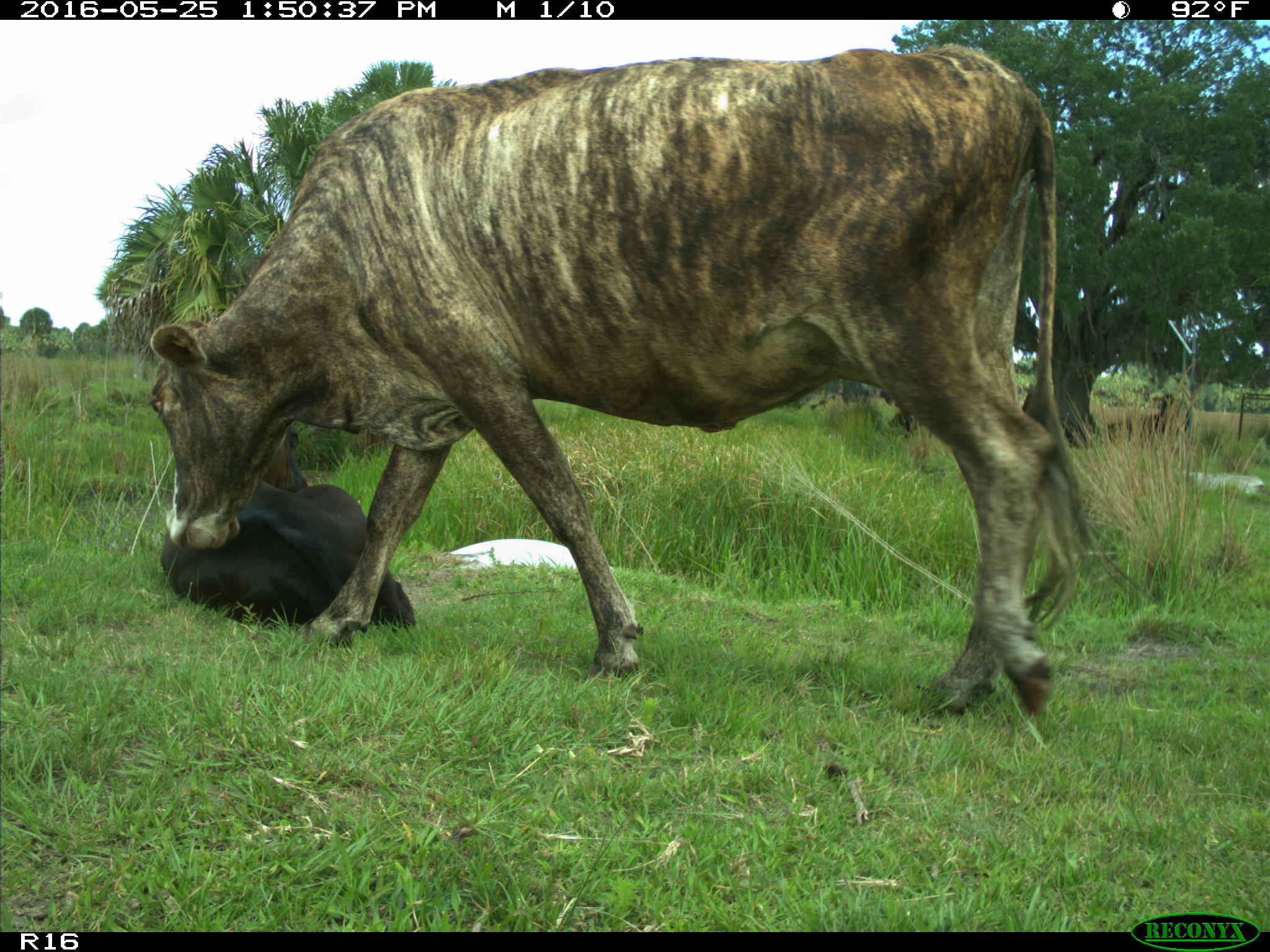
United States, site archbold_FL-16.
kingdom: Animalia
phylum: Chordata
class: Mammalia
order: Artiodactyla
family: Bovidae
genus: Bos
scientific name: Bos taurus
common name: domestic cow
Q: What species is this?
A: Bos taurus (domestic cow).